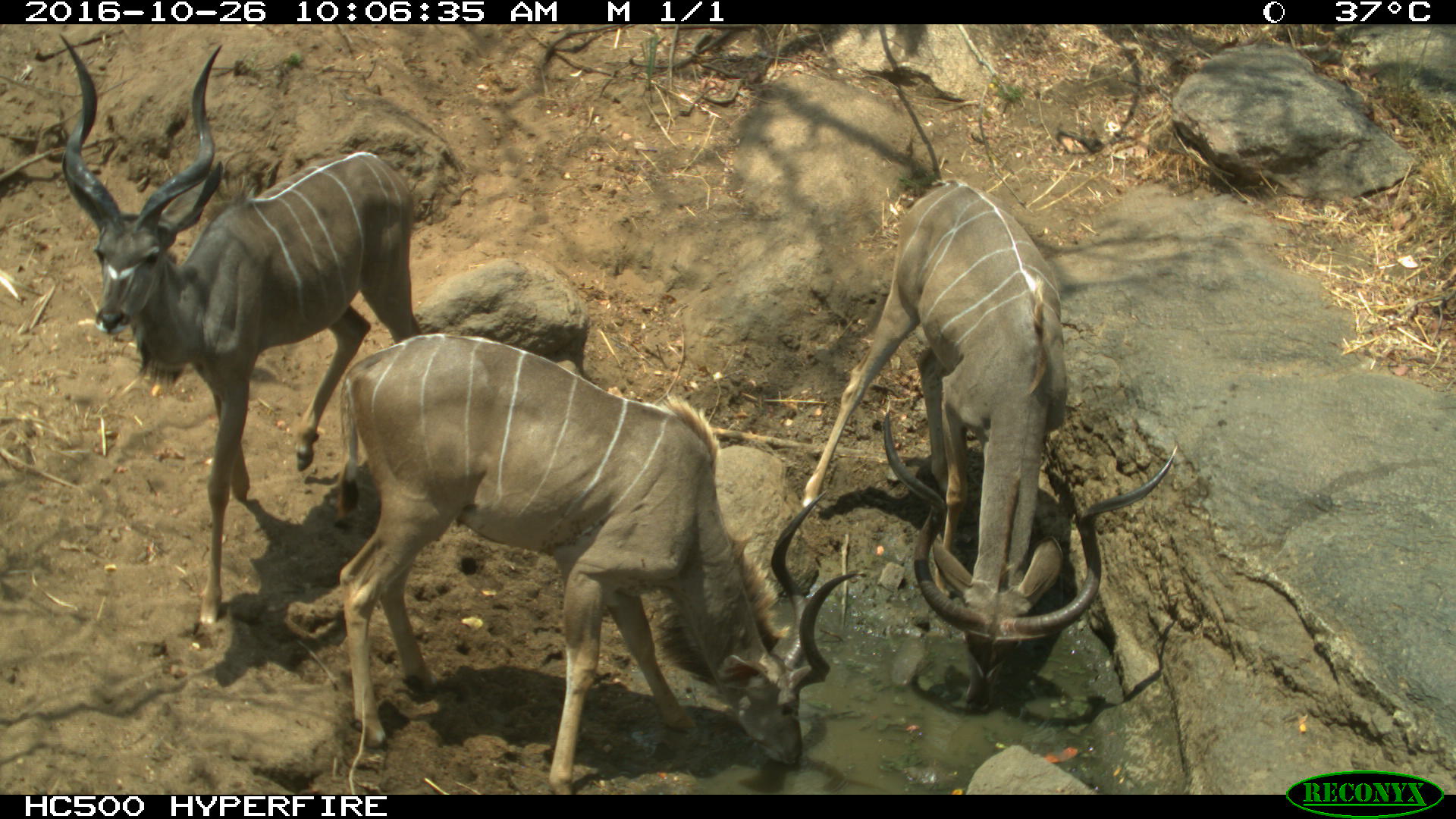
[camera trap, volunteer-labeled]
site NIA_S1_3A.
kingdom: Animalia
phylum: Chordata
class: Mammalia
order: Artiodactyla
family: Bovidae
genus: Tragelaphus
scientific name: Tragelaphus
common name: kudu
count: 3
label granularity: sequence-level